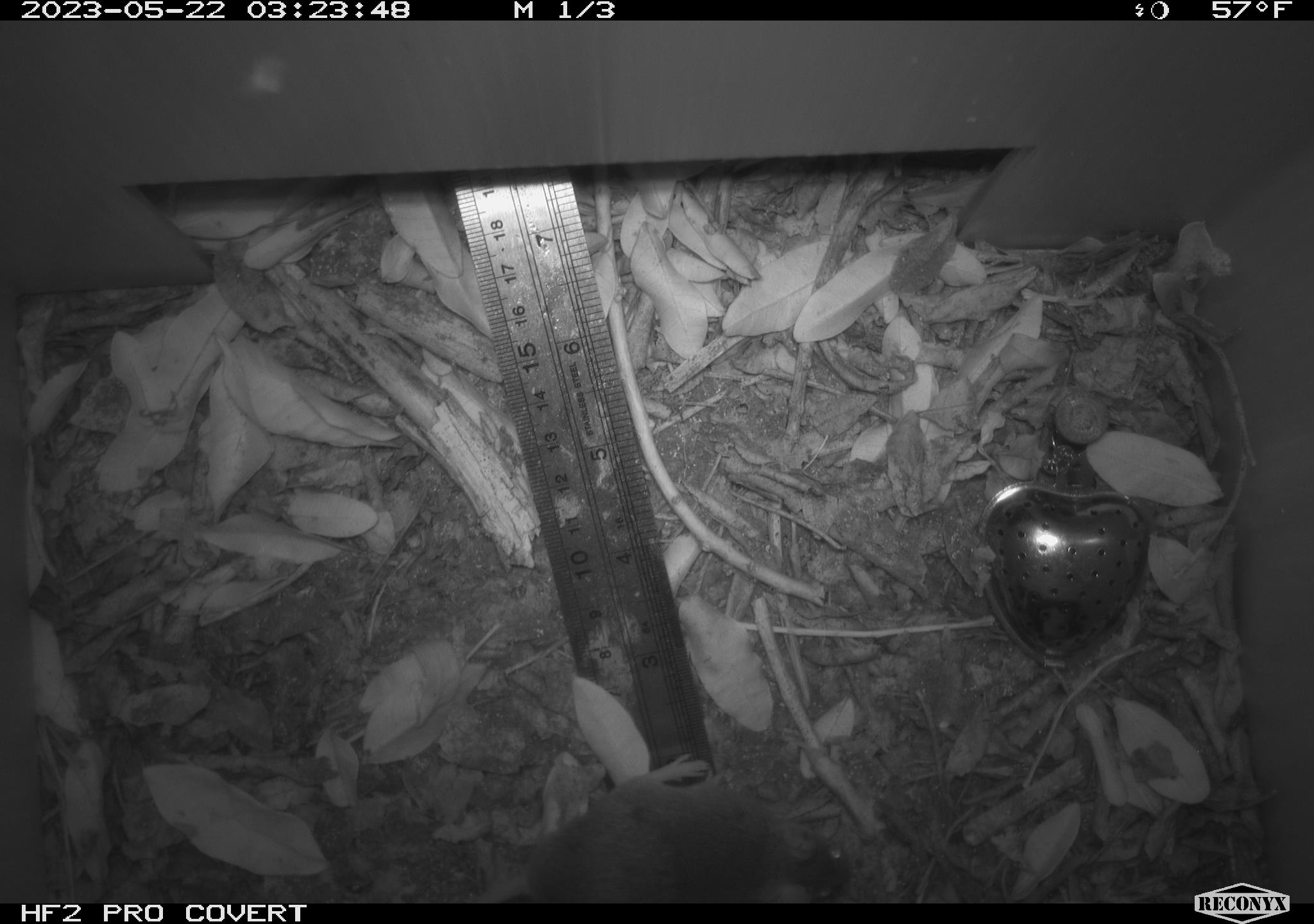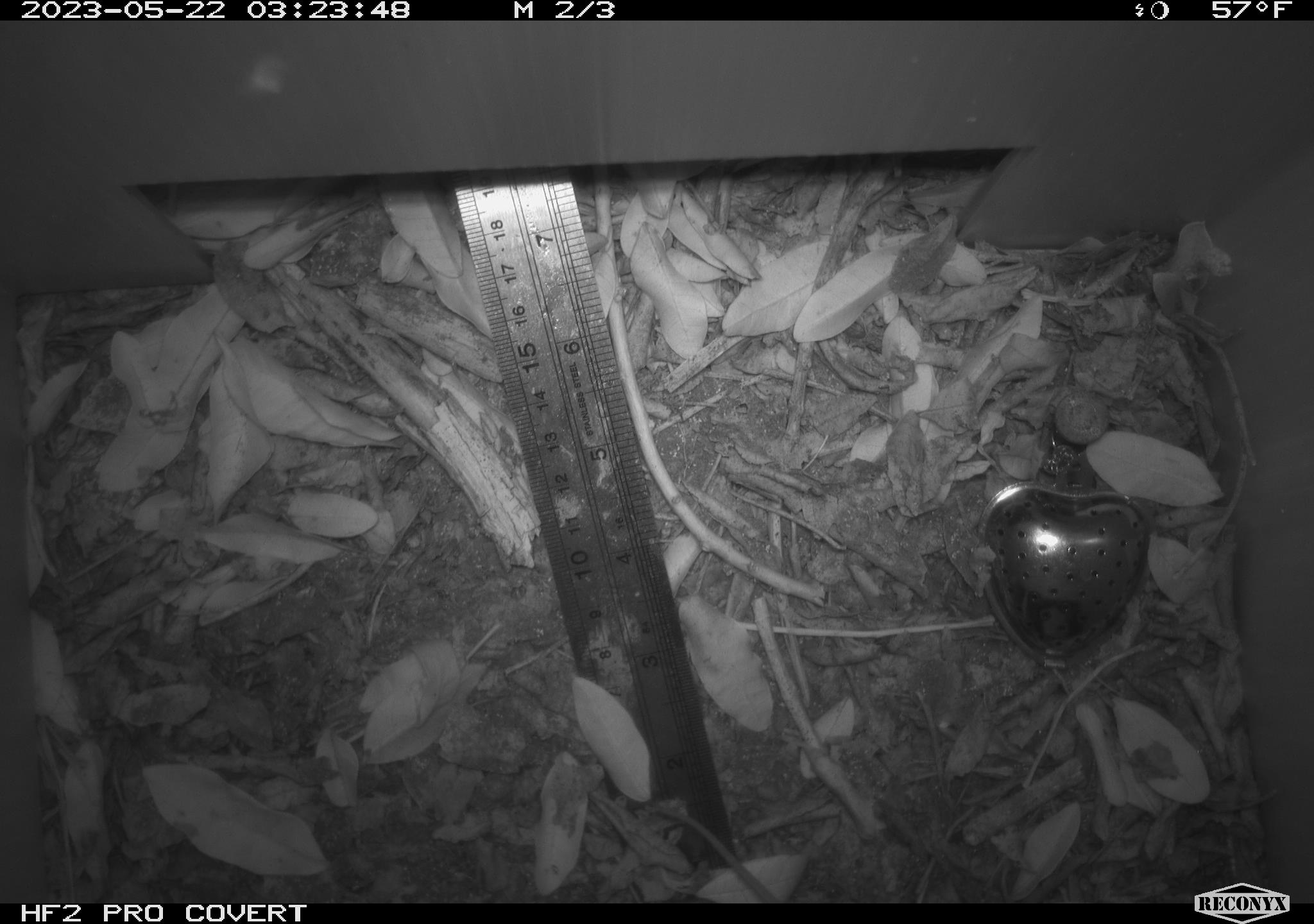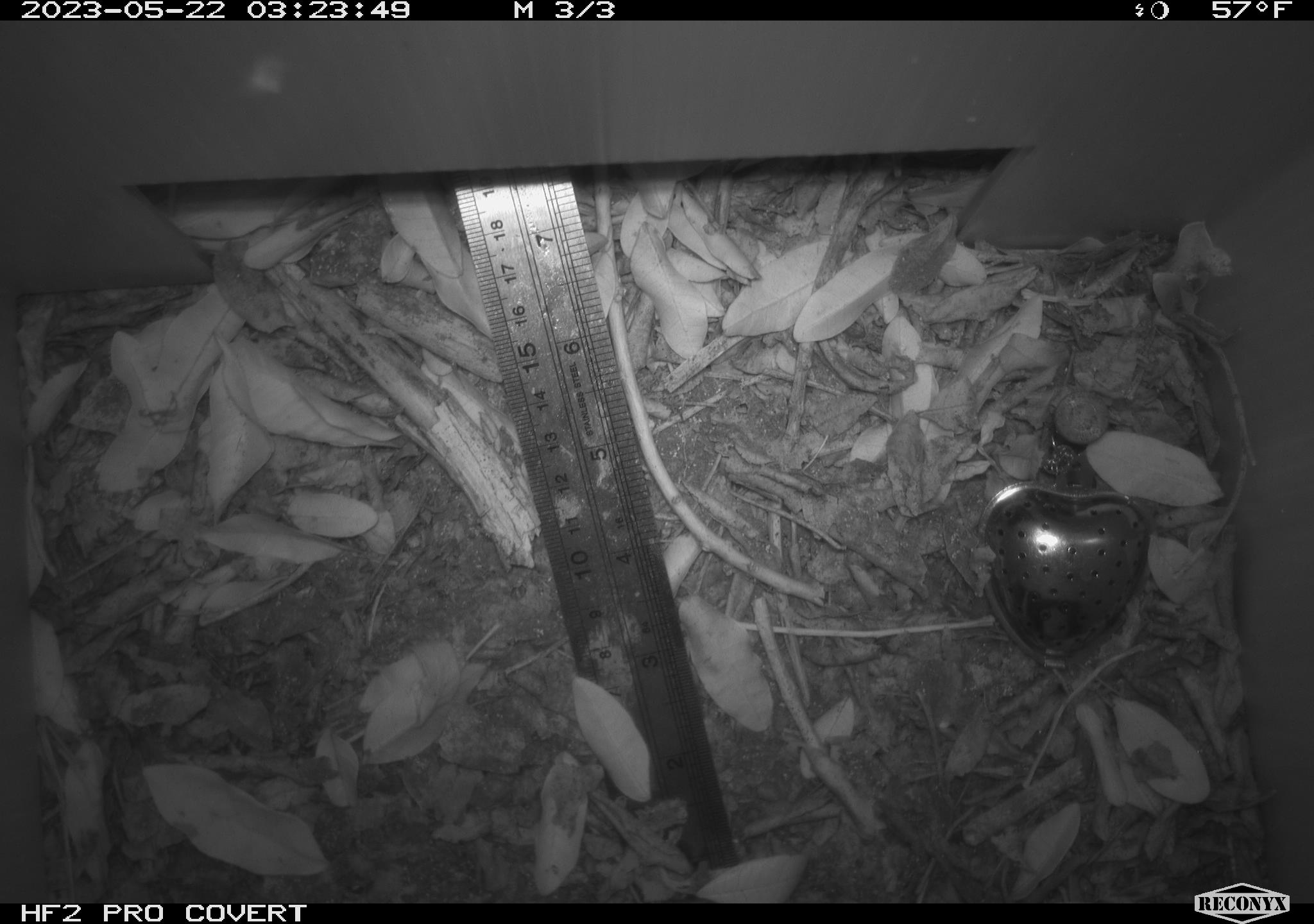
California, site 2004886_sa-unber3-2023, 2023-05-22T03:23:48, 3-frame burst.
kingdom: Animalia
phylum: Chordata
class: Mammalia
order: Rodentia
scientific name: Rodentia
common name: mouse species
Mouse species (Rodentia).